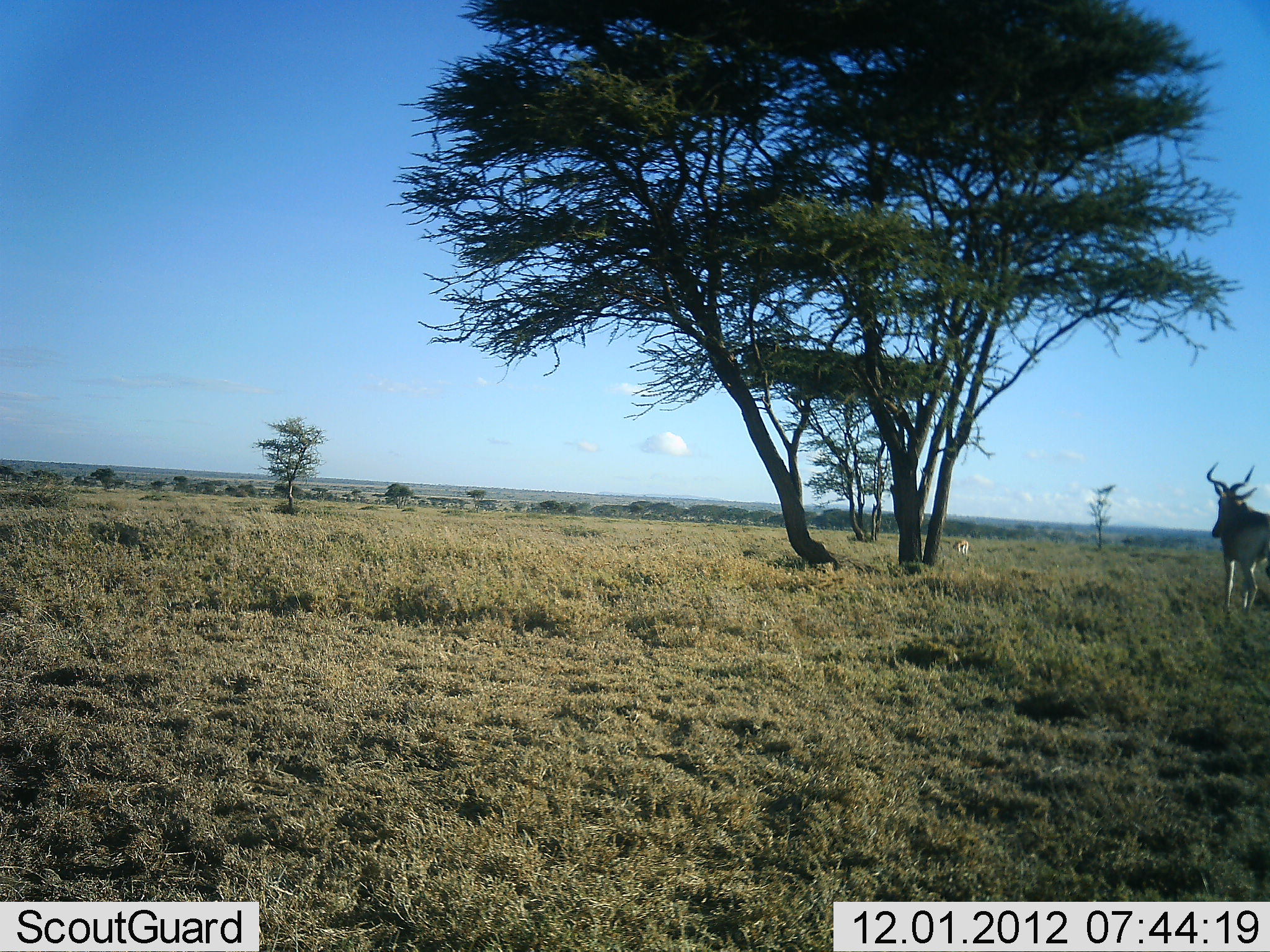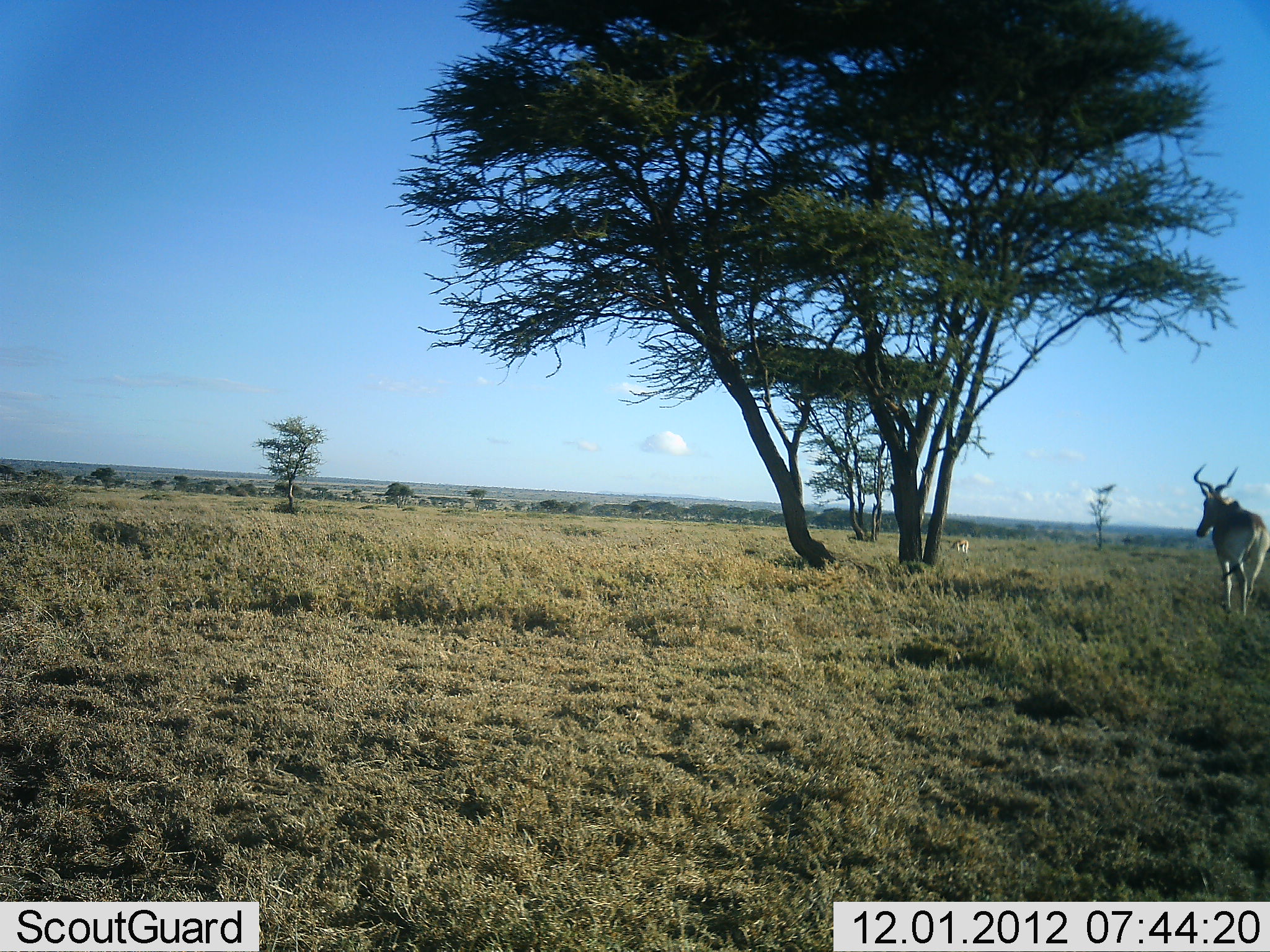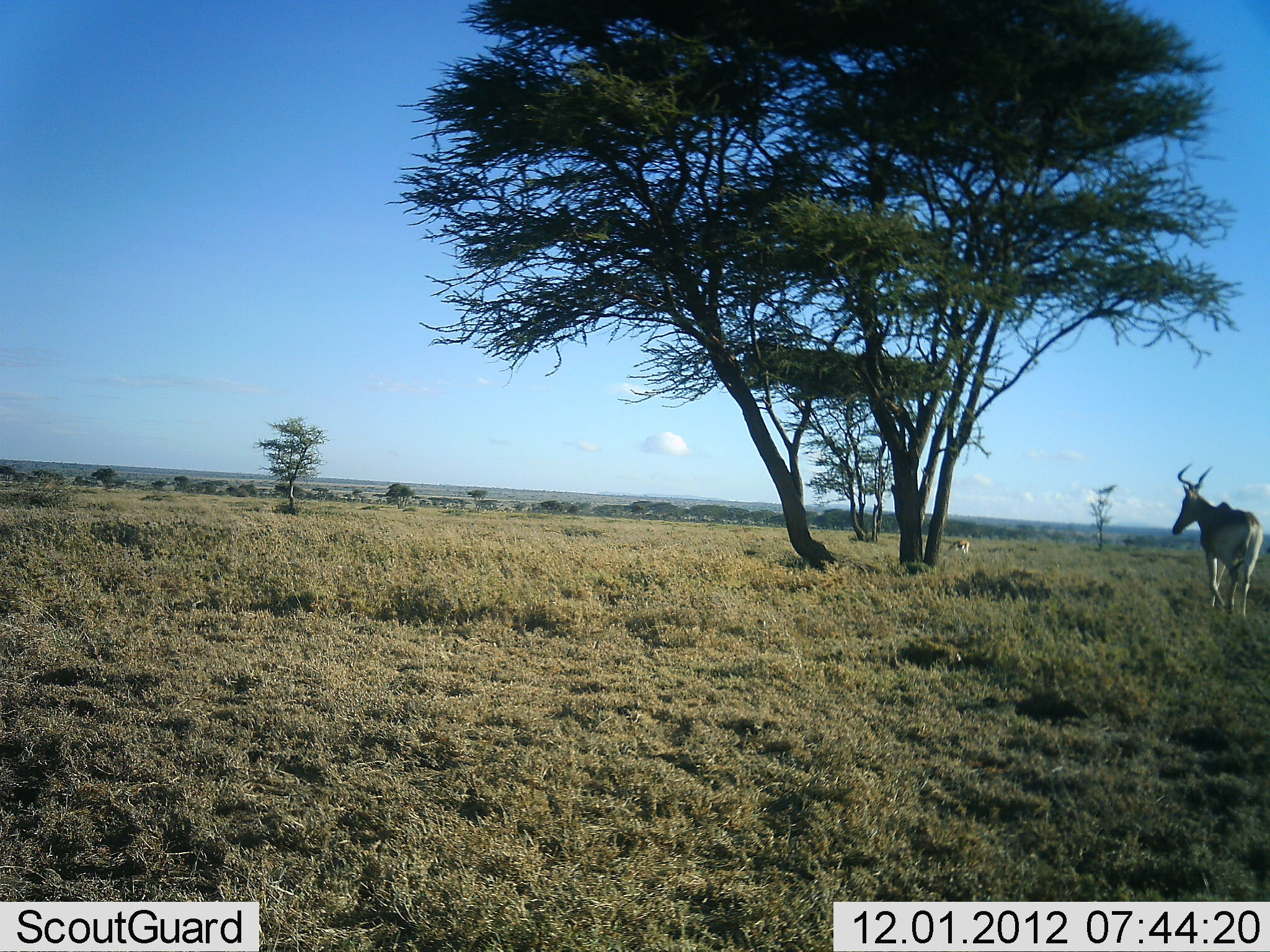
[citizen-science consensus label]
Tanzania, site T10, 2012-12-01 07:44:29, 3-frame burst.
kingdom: Animalia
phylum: Chordata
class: Mammalia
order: Artiodactyla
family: Bovidae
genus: Alcelaphus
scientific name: Alcelaphus buselaphus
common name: hartebeest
Hartebeest (Alcelaphus buselaphus), count 1. Behavior (volunteer vote fractions): standing 9%, resting 0%, moving 91%, interacting 0%. Young present (vote fraction): 0%. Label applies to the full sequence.